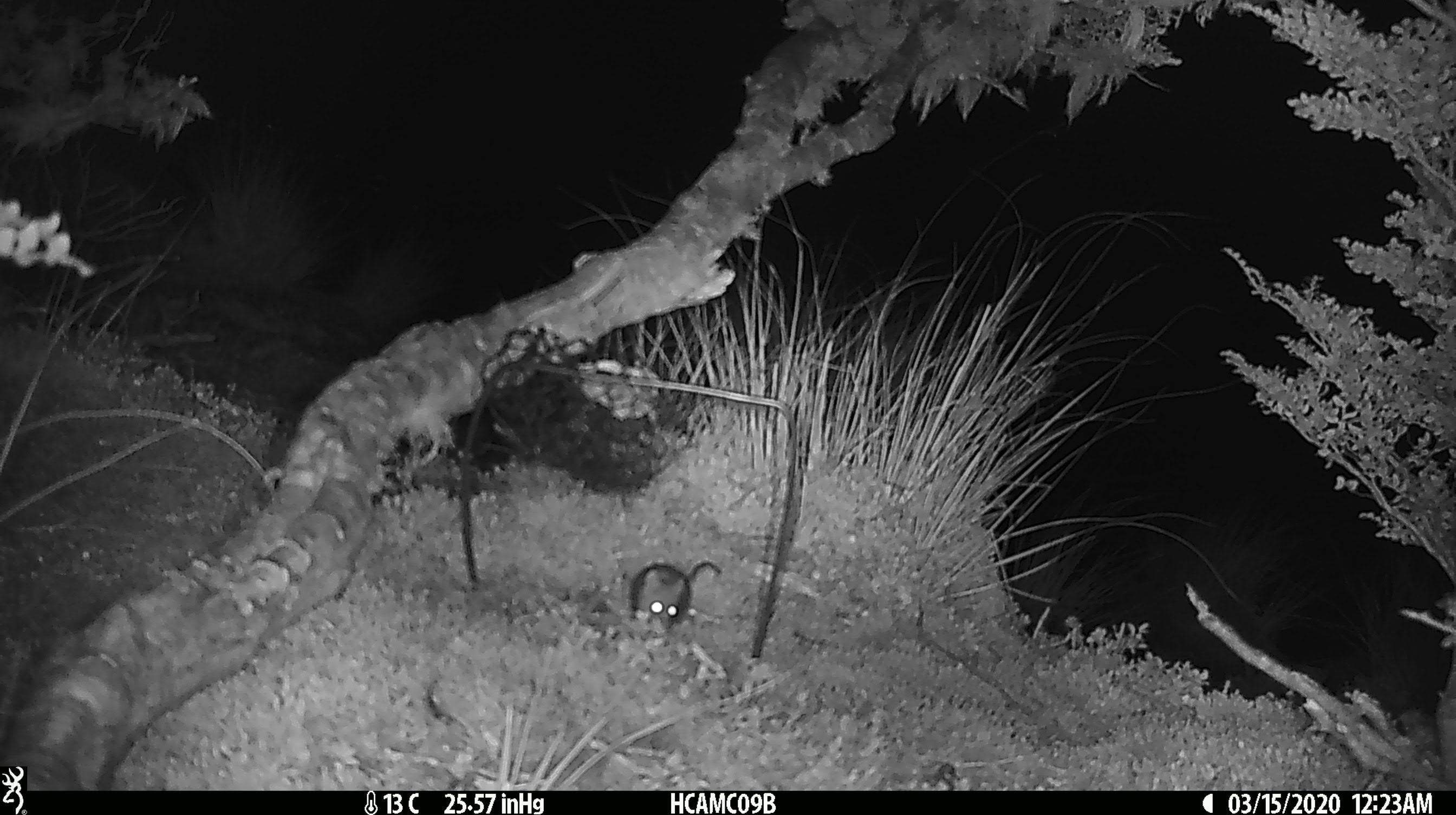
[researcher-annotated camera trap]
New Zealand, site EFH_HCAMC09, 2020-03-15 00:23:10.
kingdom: Animalia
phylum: Chordata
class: Mammalia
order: Rodentia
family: Muridae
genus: Mus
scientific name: Mus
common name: mouse